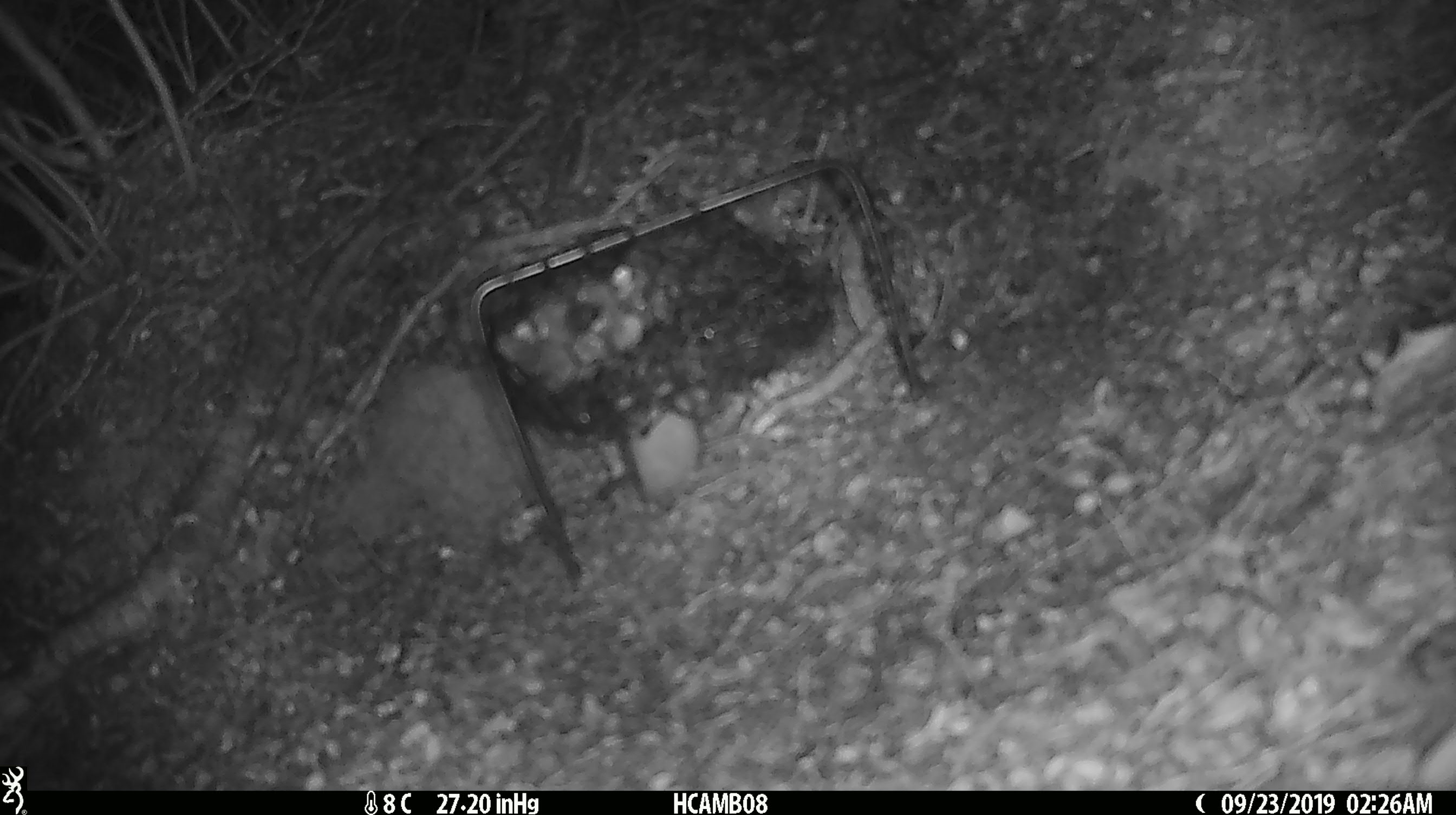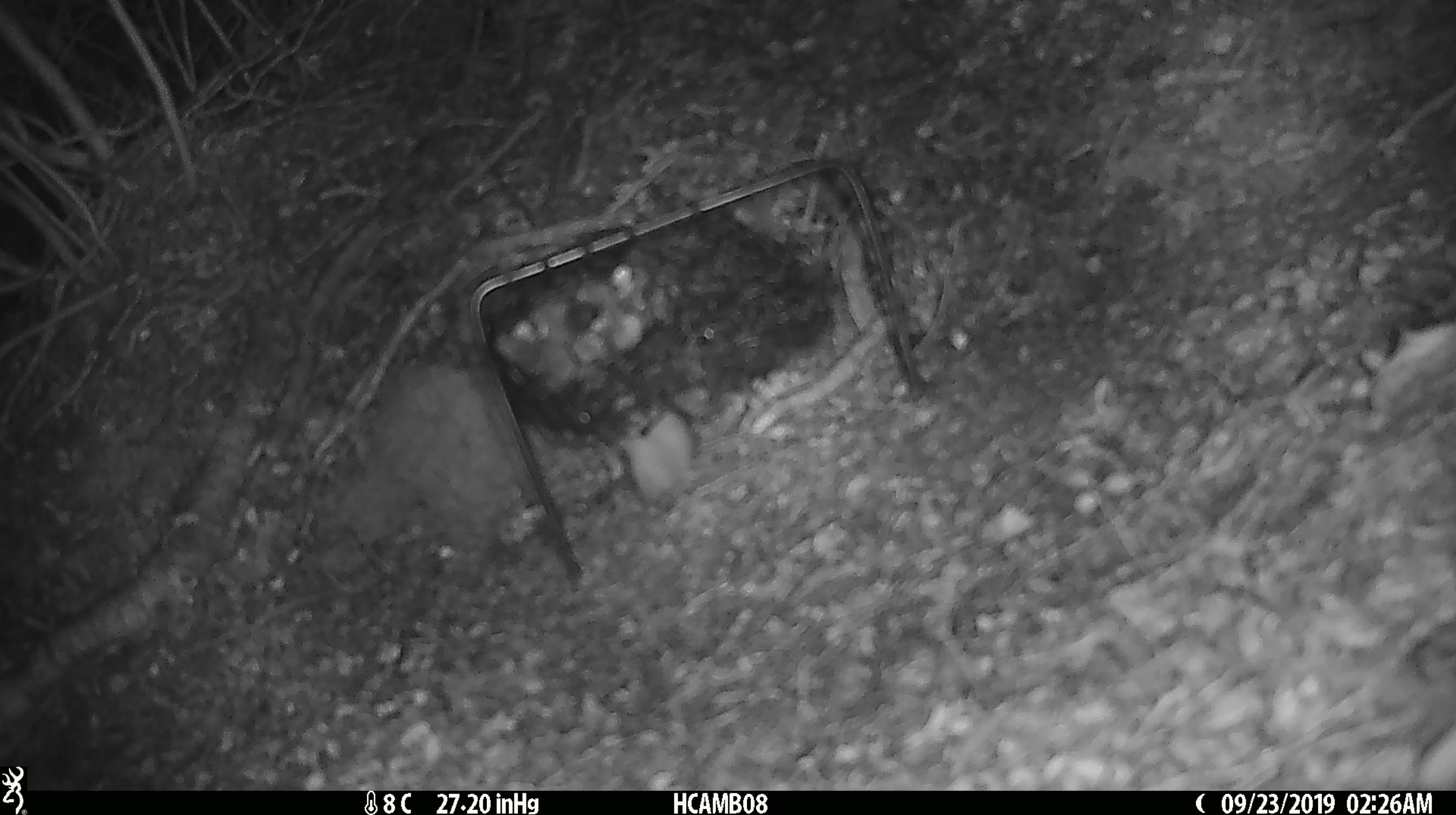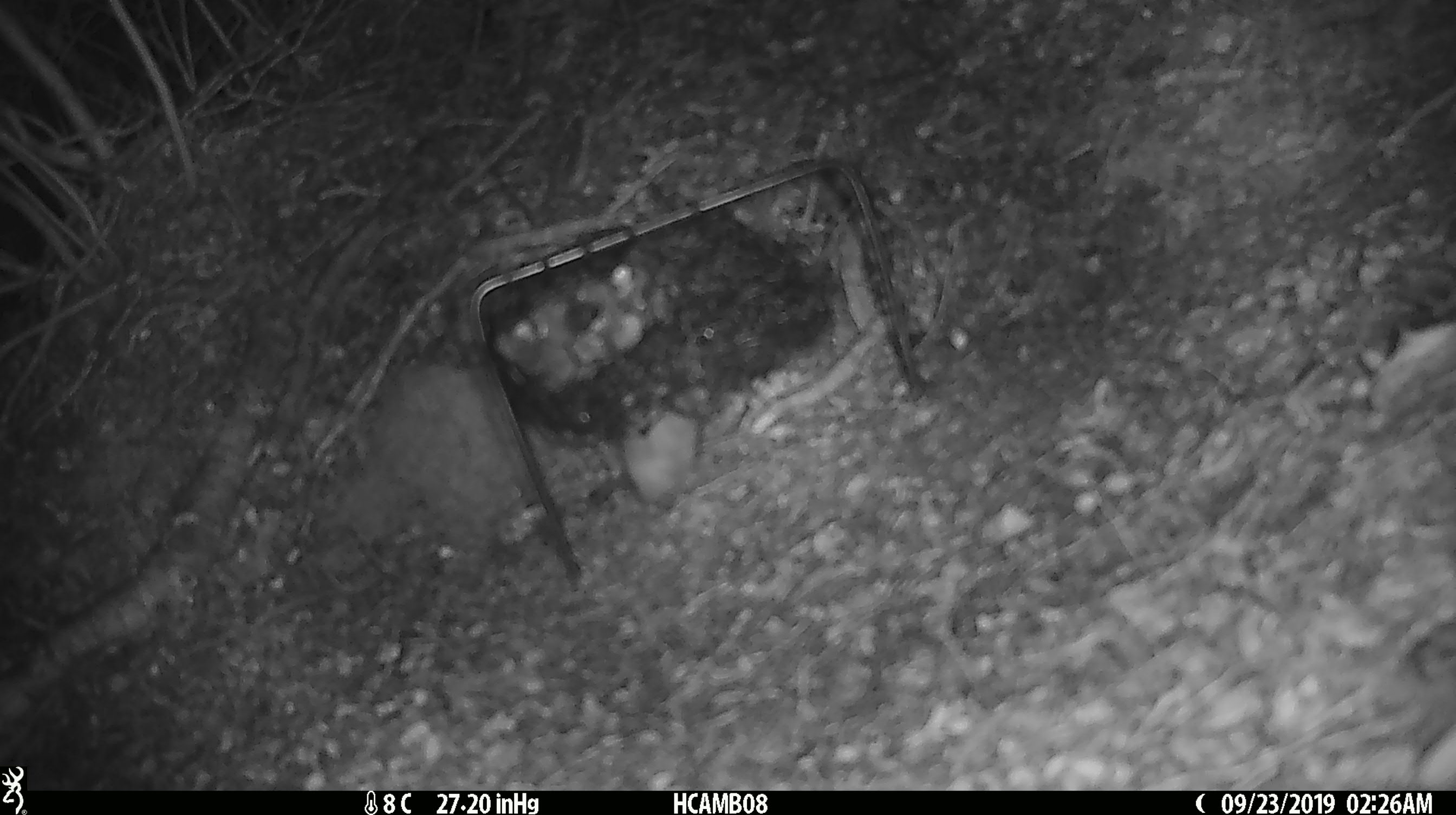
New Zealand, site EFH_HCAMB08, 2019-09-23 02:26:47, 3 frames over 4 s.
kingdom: Animalia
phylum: Chordata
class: Mammalia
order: Rodentia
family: Muridae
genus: Mus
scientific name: Mus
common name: mouse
Mouse (Mus).